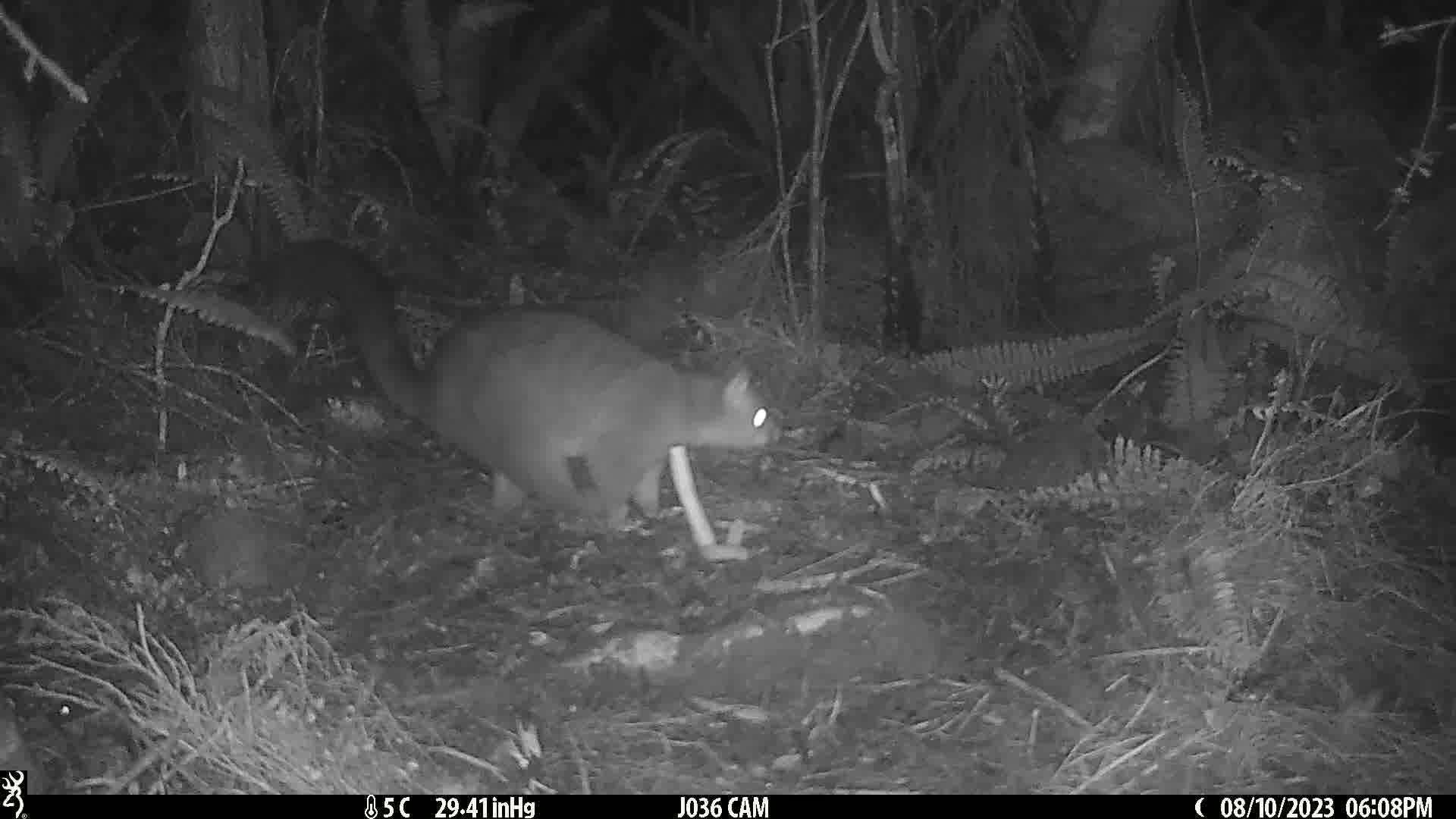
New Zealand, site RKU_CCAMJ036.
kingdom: Animalia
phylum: Chordata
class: Mammalia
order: Diprotodontia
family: Phalangeridae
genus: Trichosurus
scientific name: Trichosurus vulpecula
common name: common brushtail possum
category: possum